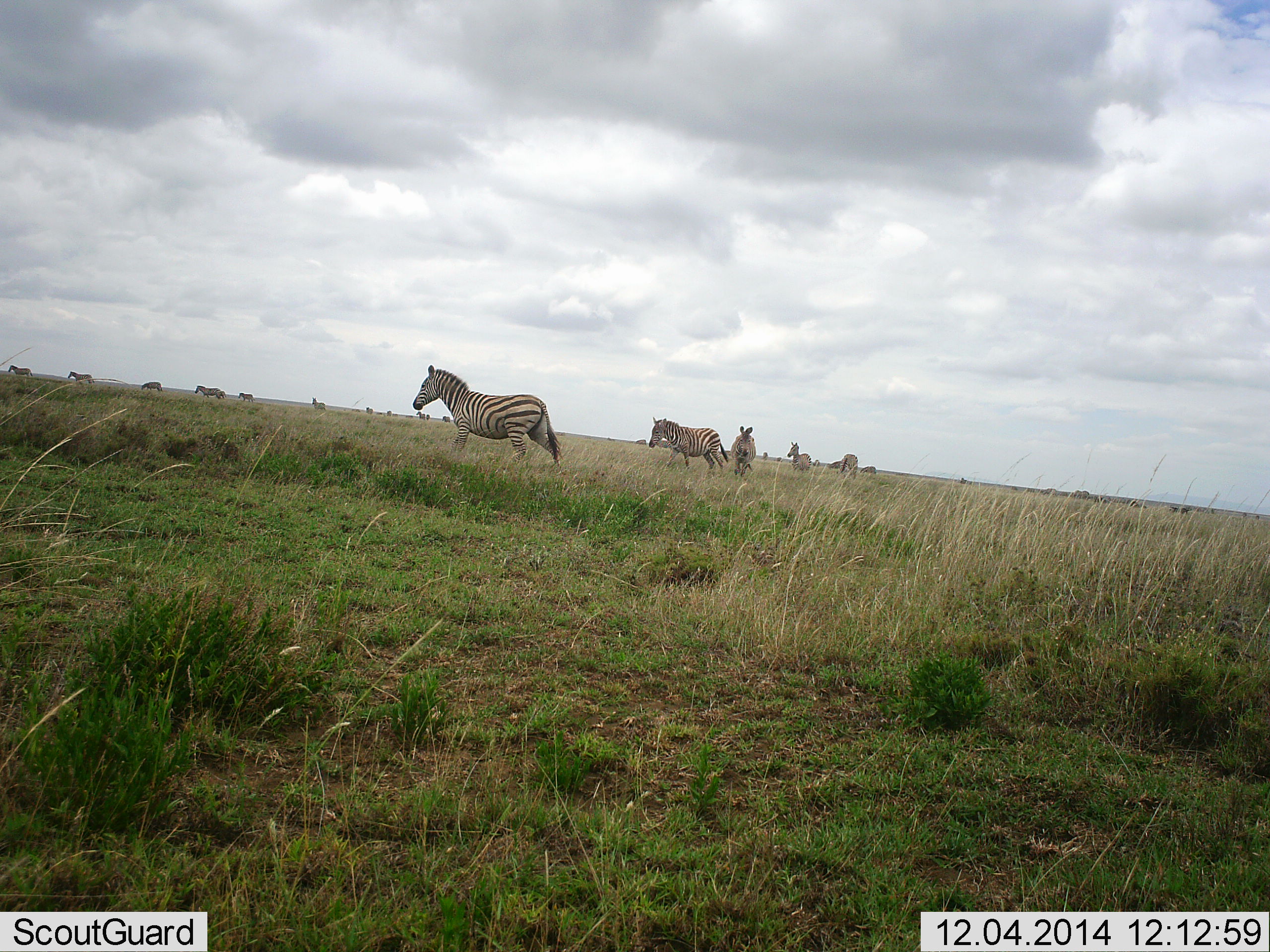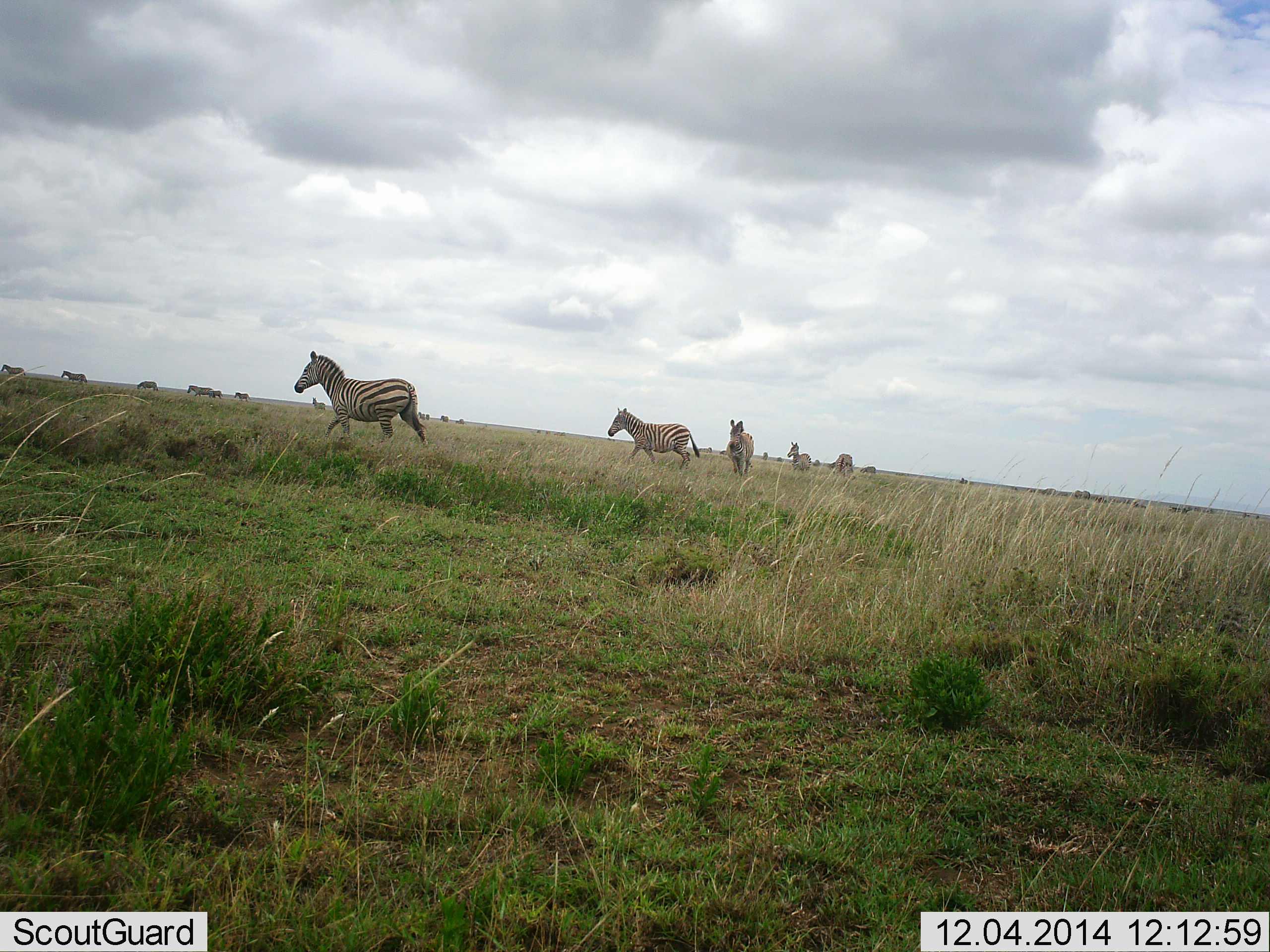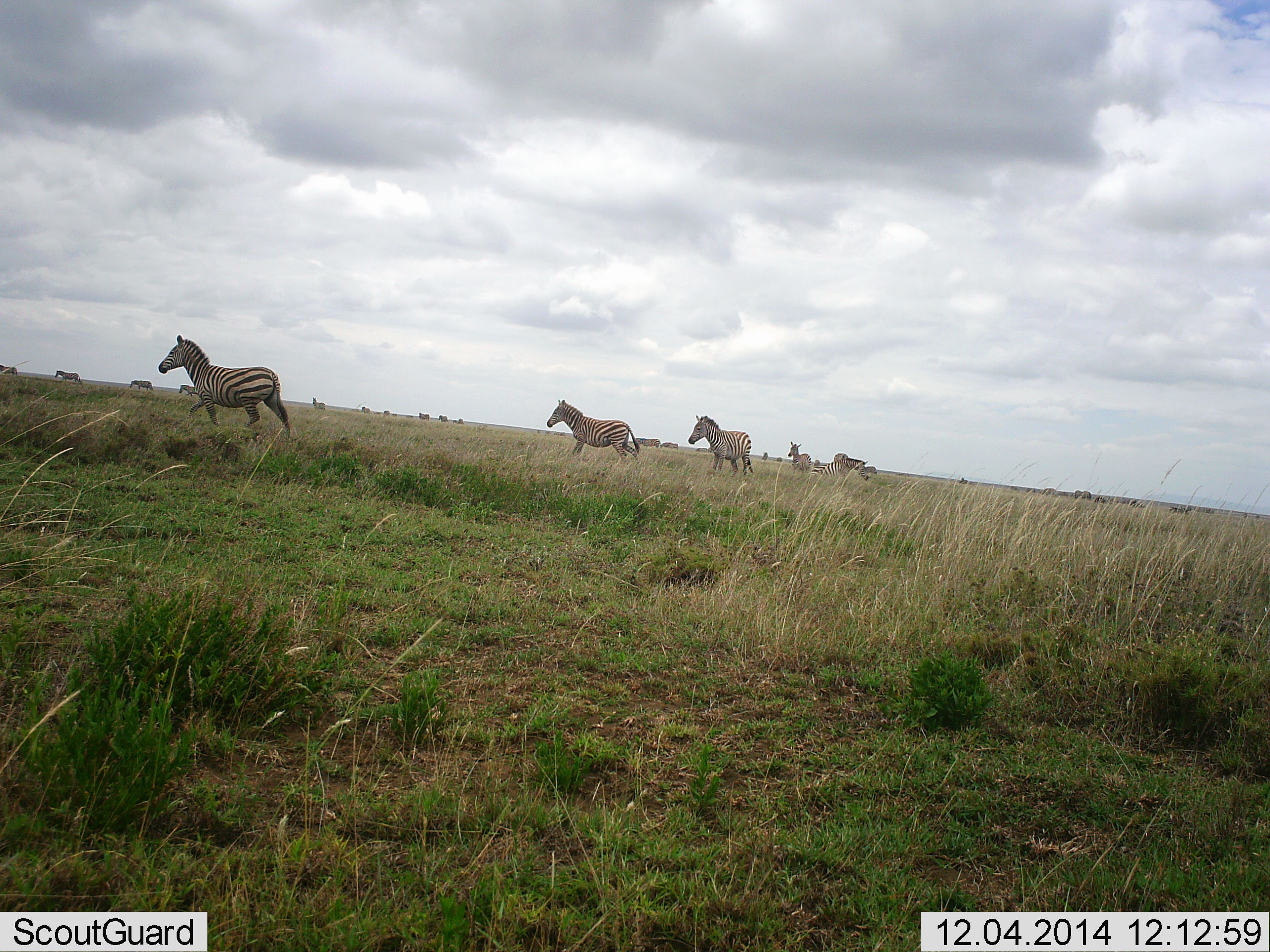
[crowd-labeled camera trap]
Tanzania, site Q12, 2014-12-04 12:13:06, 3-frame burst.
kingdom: Animalia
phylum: Chordata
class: Mammalia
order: Perissodactyla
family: Equidae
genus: Equus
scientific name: Equus quagga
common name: plains zebra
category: zebra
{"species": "zebra (plains zebra) (Equus quagga)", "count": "11-50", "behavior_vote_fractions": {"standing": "10%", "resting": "0%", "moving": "100%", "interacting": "0%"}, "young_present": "0%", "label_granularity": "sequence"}